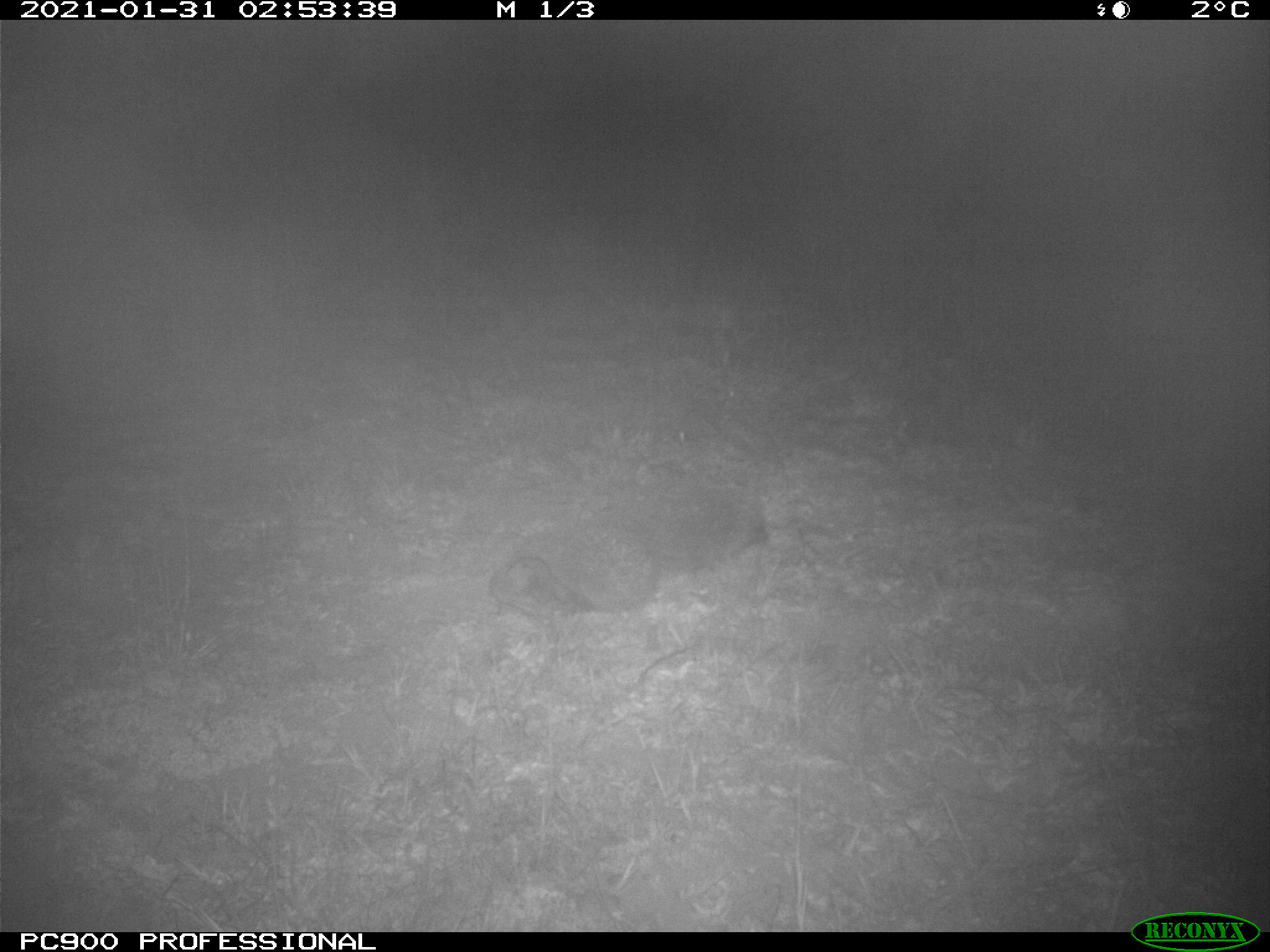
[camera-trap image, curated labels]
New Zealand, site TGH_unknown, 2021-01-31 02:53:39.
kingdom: Animalia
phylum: Chordata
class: Mammalia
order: Eulipotyphla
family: Erinaceidae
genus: Erinaceus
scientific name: Erinaceus europaeus europaeus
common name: european hedgehog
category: hedgehog